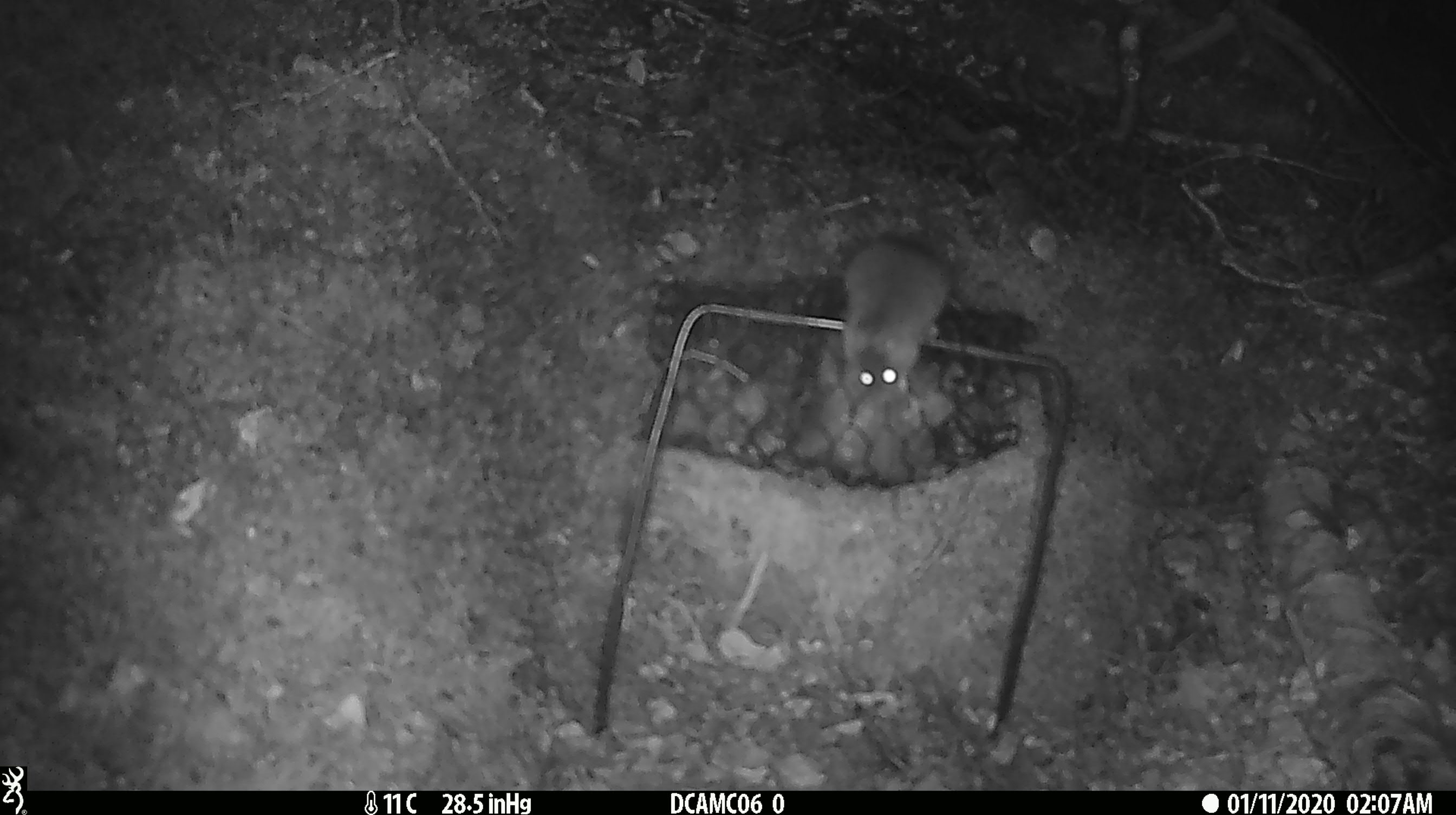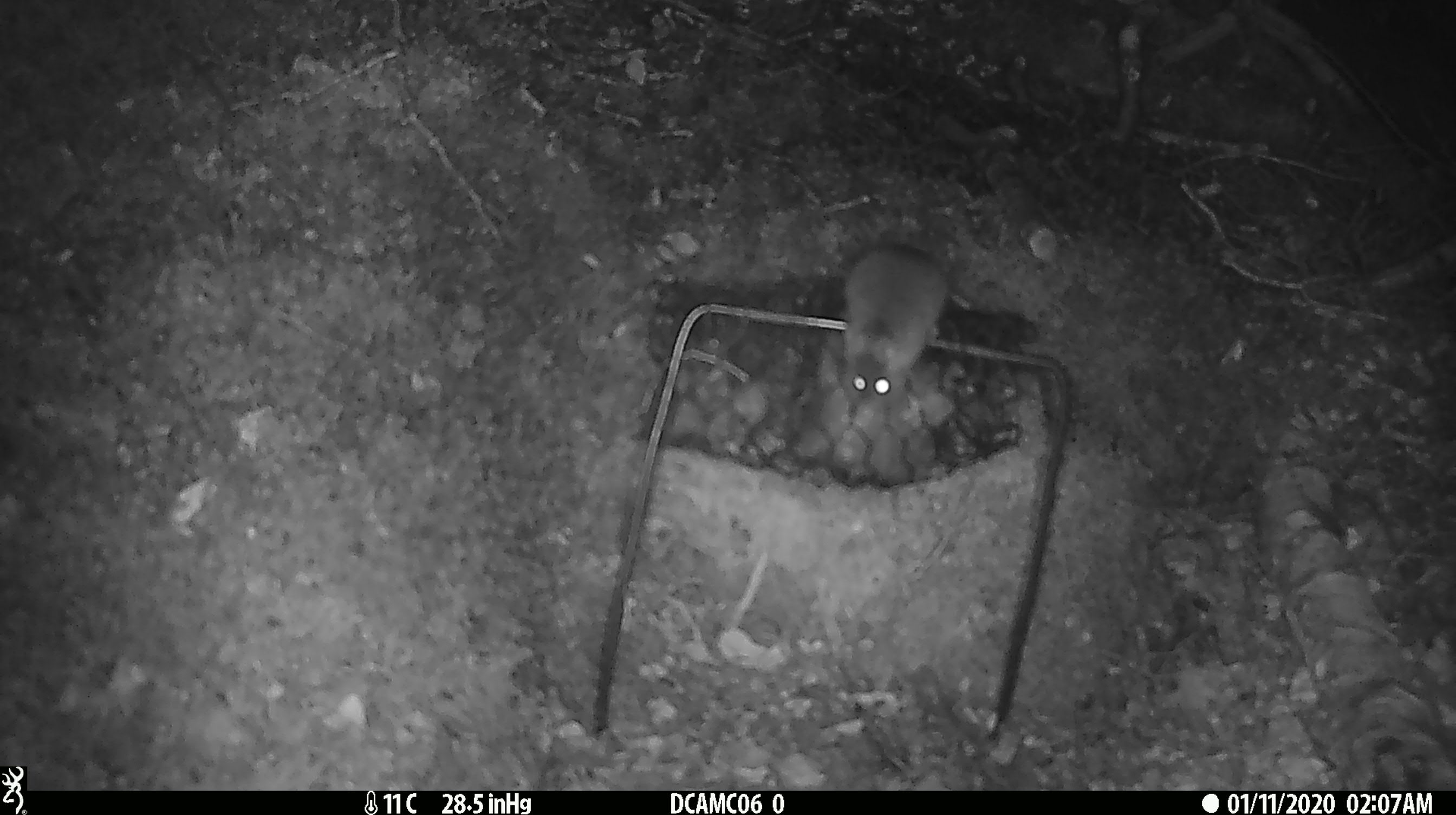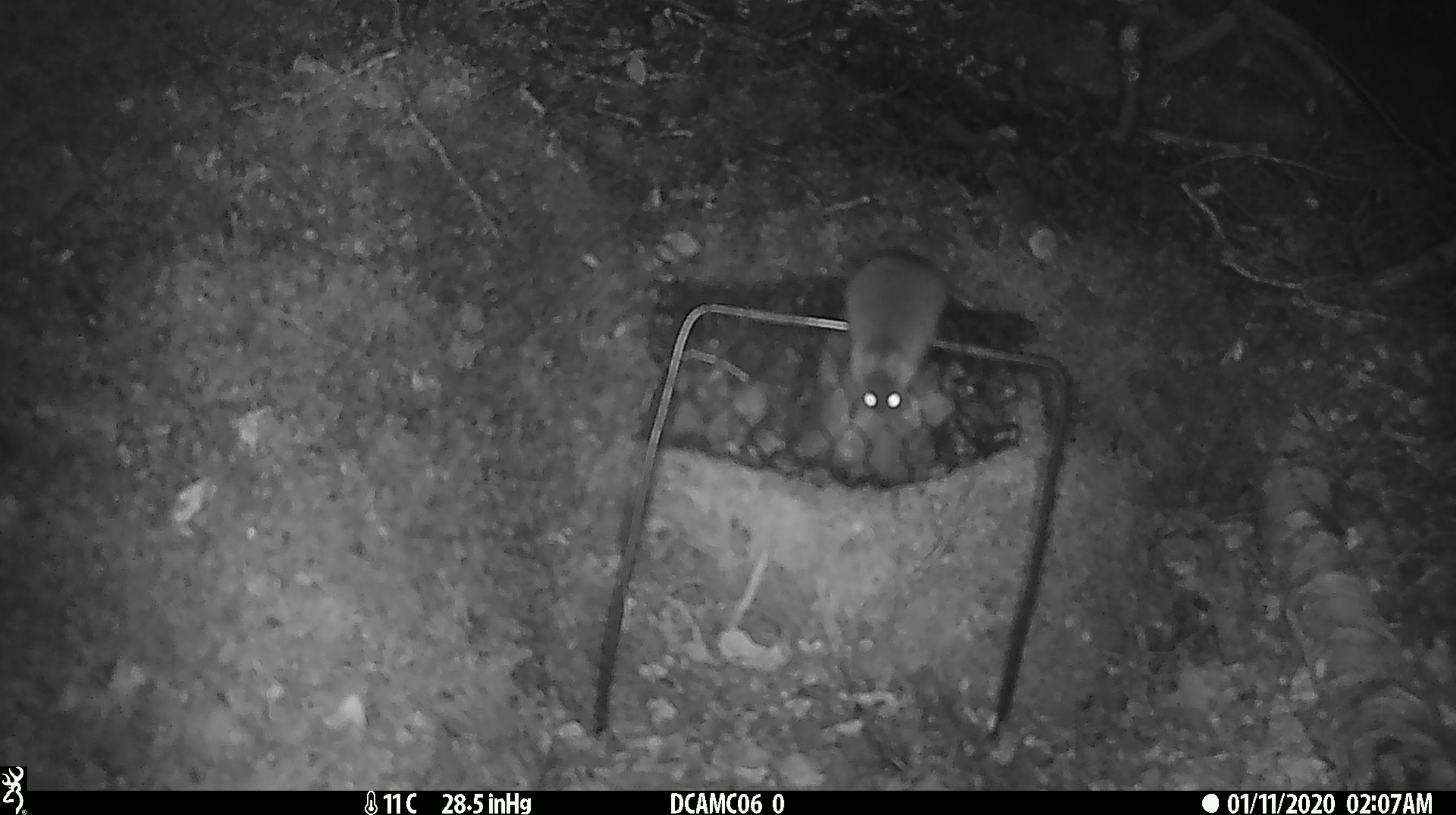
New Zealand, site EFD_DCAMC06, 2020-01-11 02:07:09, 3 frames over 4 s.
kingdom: Animalia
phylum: Chordata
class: Mammalia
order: Rodentia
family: Muridae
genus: Mus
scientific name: Mus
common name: mouse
Mouse (Mus).